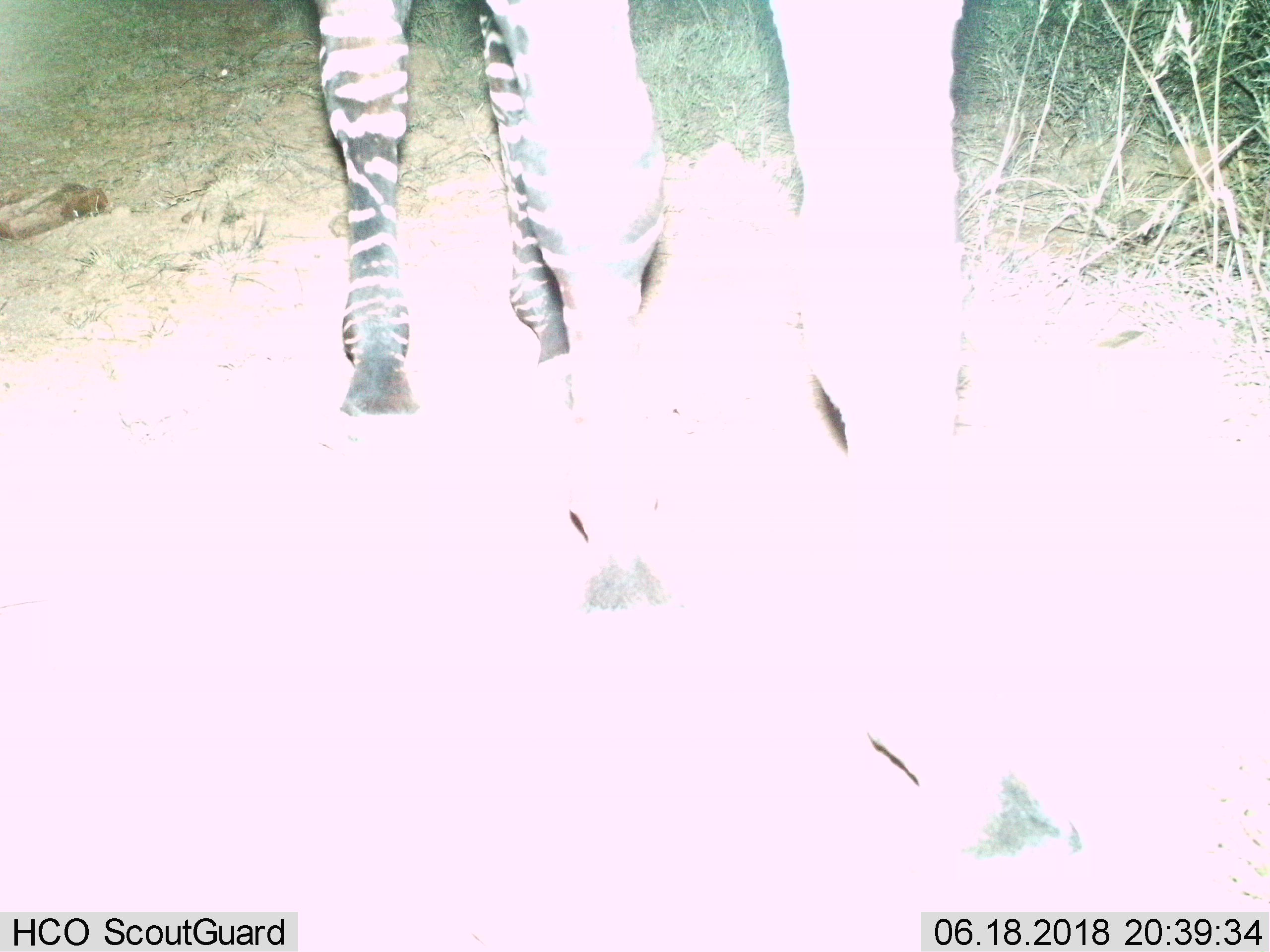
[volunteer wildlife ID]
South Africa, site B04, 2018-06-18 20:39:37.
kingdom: Animalia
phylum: Chordata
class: Mammalia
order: Perissodactyla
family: Equidae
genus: Equus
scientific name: Equus zebra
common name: mountain zebra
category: zebramountain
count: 1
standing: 57%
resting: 0%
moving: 43%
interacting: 0%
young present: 0%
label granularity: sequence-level